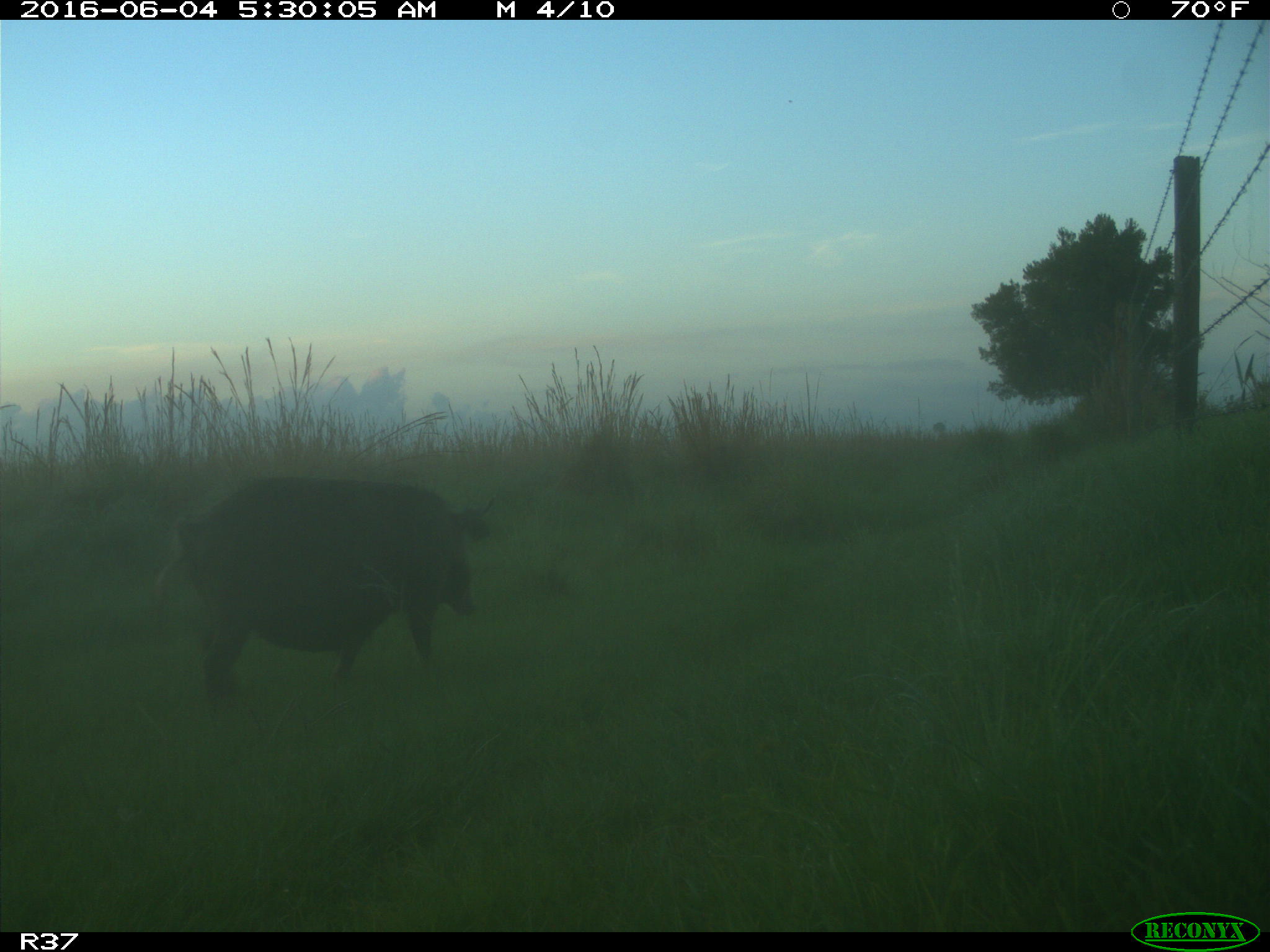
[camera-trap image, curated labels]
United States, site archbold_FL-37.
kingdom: Animalia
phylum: Chordata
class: Mammalia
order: Artiodactyla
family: Suidae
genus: Sus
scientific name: Sus scrofa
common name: wild boar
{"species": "Sus scrofa (wild boar)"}